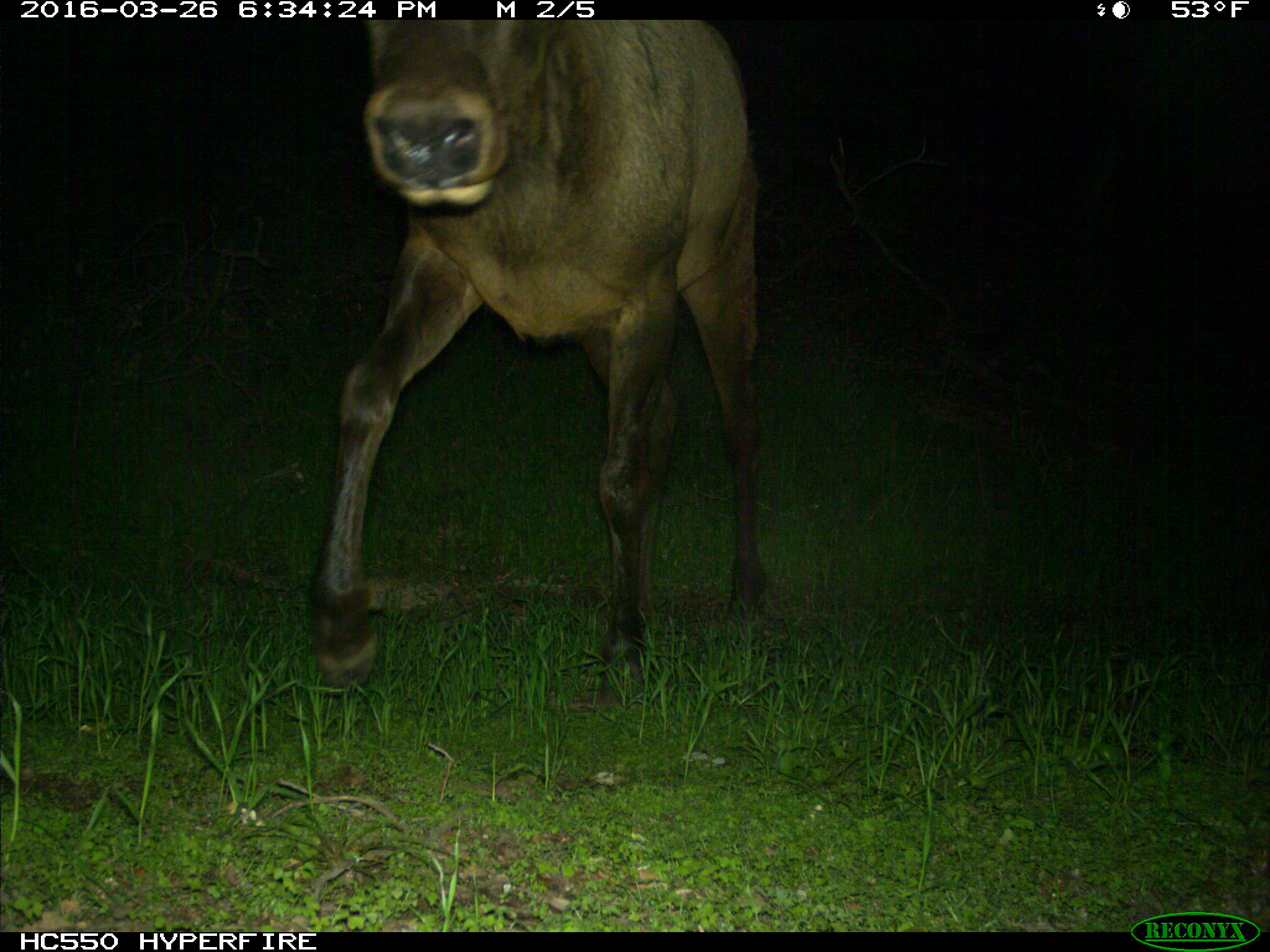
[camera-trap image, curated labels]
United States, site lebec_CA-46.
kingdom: Animalia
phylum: Chordata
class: Mammalia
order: Artiodactyla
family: Cervidae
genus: Cervus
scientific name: Cervus canadensis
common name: elk